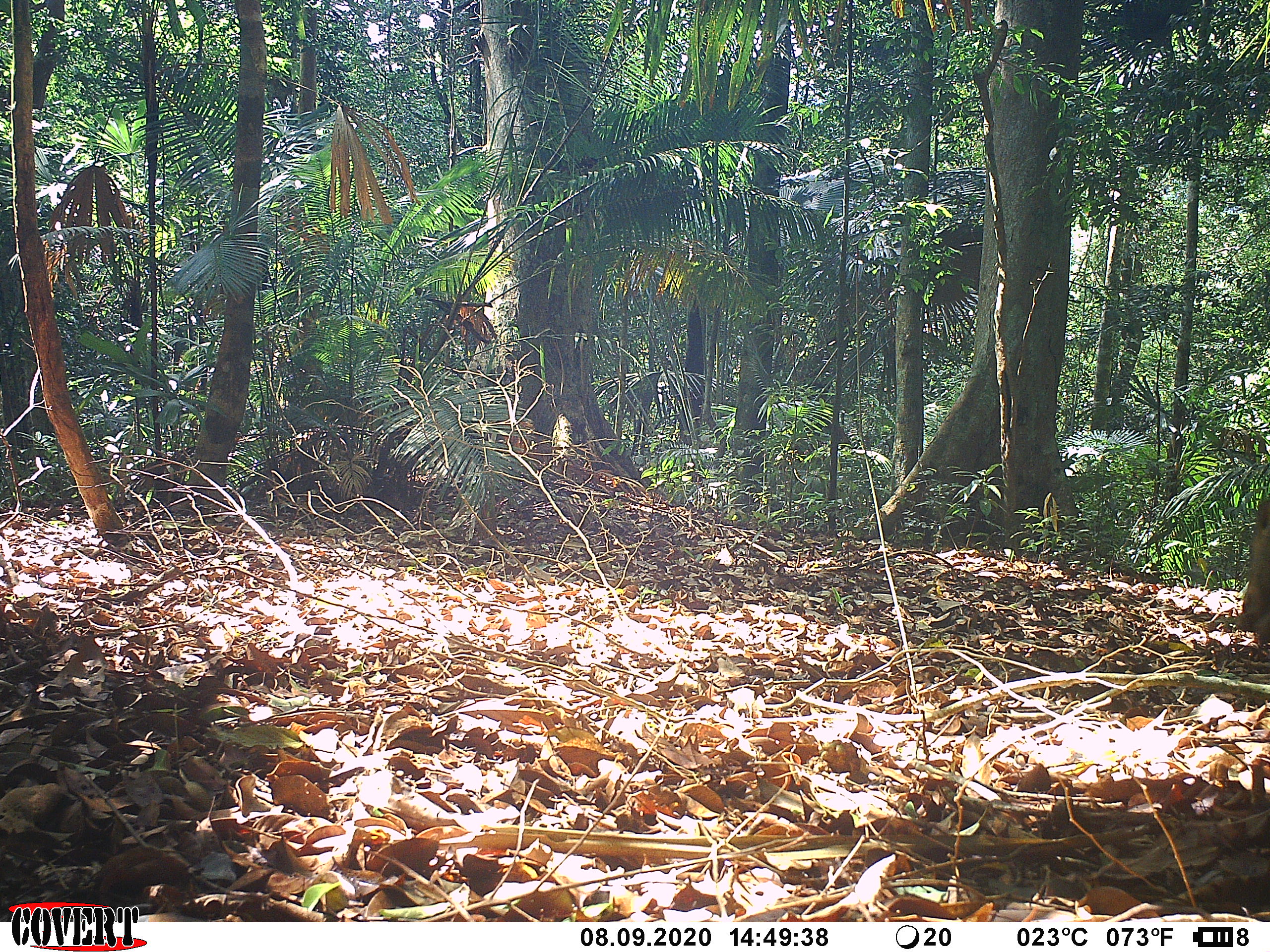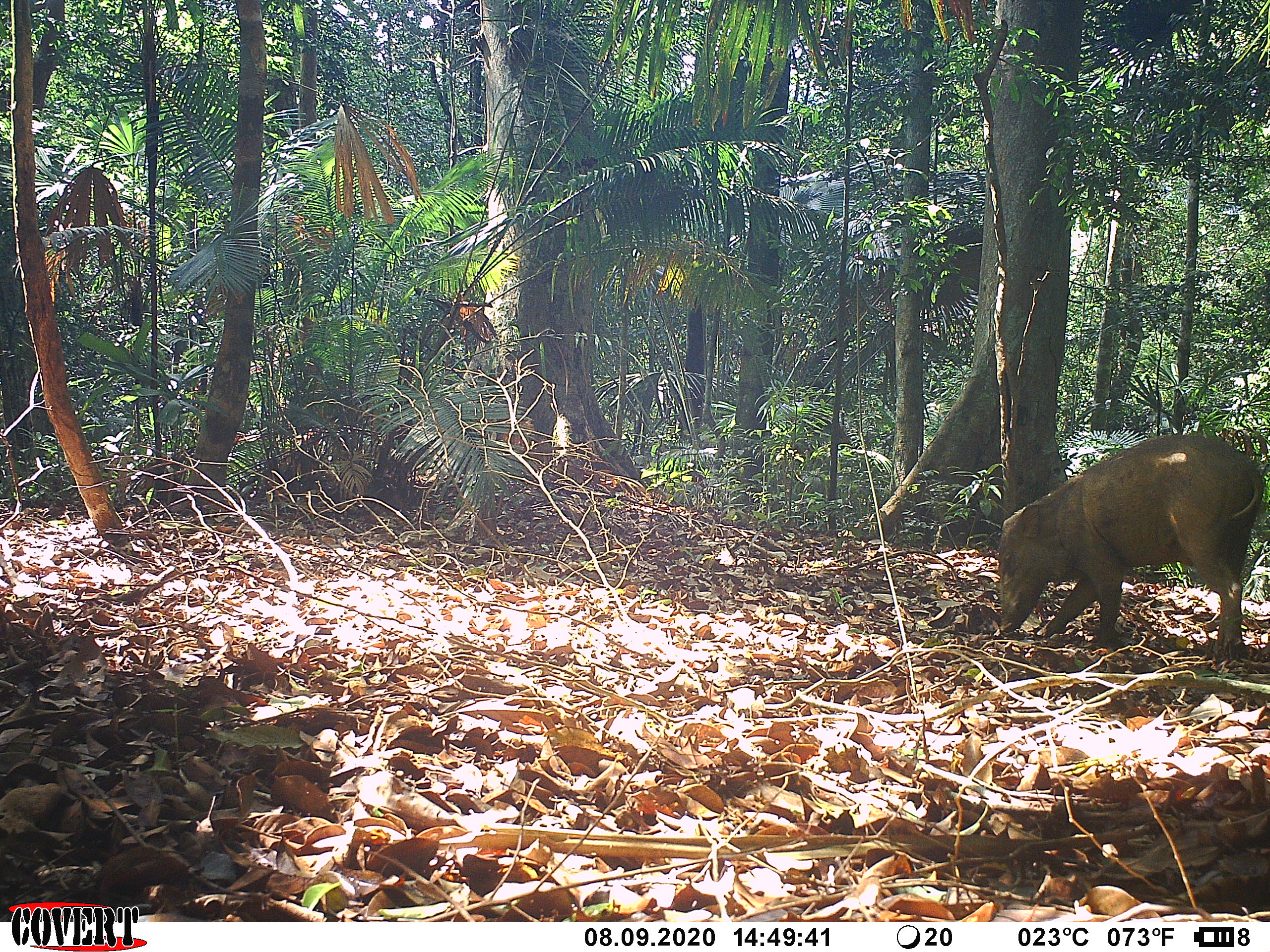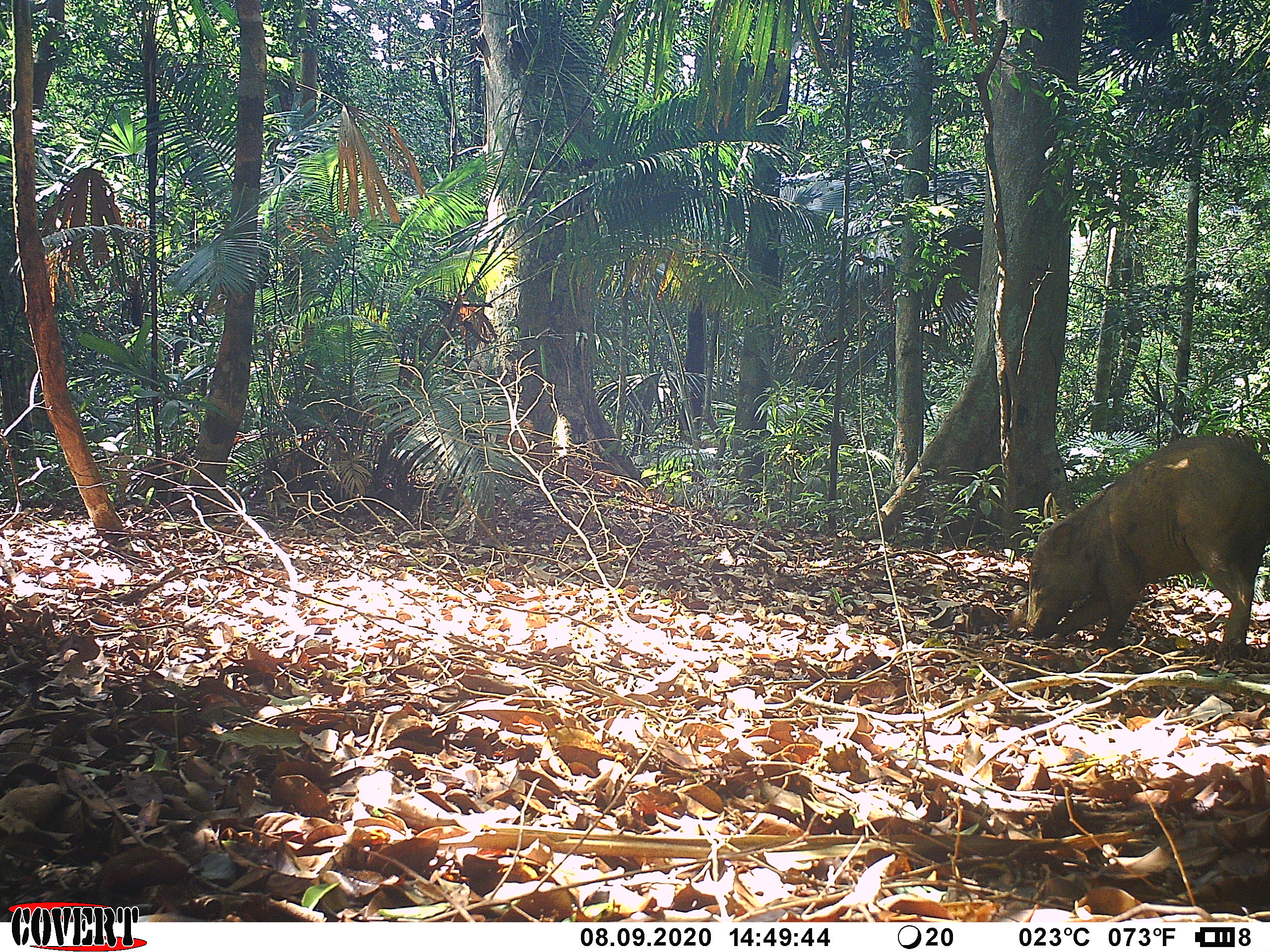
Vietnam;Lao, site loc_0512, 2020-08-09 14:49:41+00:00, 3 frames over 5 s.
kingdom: Animalia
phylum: Chordata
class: Mammalia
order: Artiodactyla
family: Suidae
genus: Sus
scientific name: Sus scrofa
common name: eurasian wild pig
Eurasian wild pig (Sus scrofa). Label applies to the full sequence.